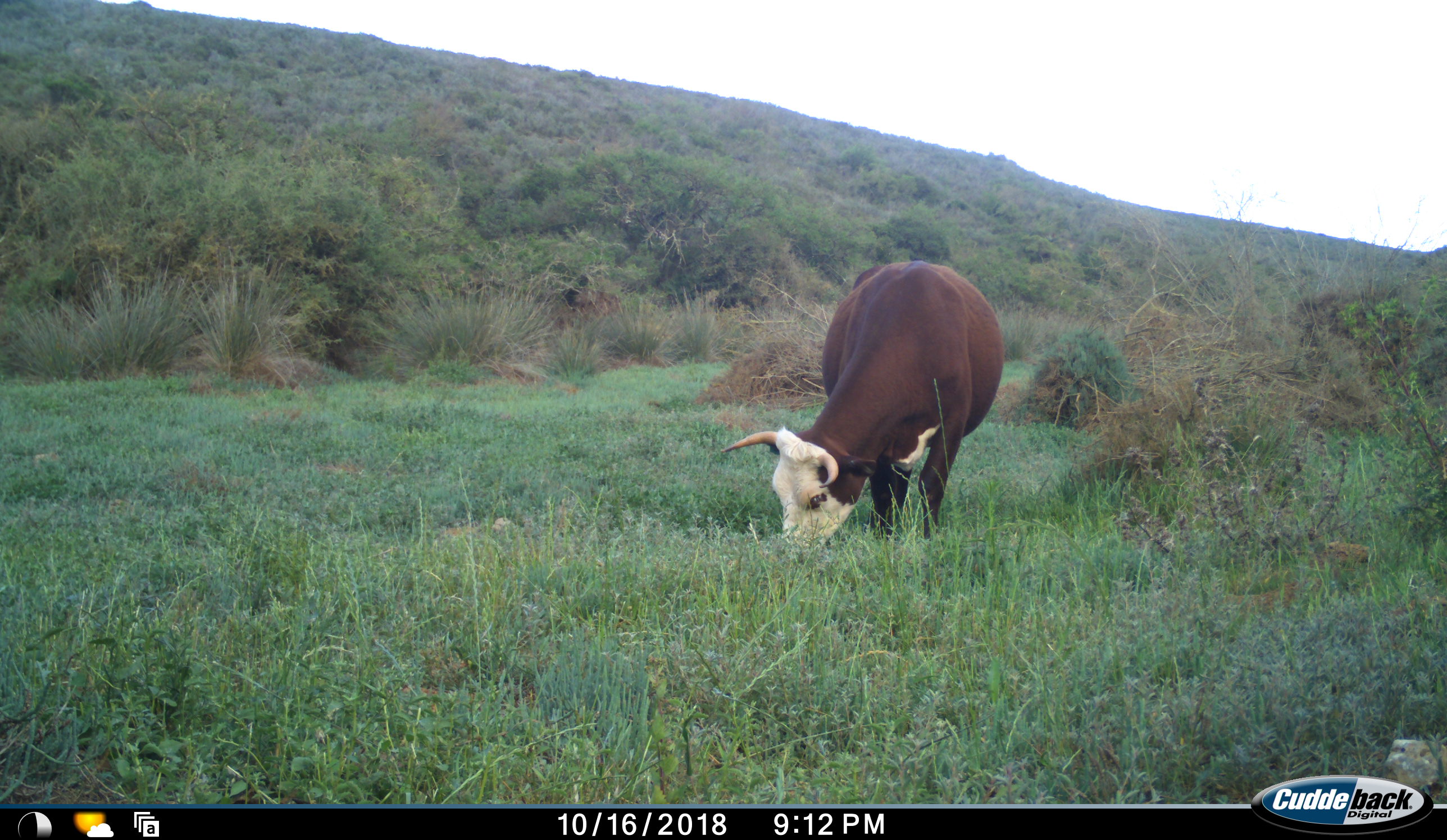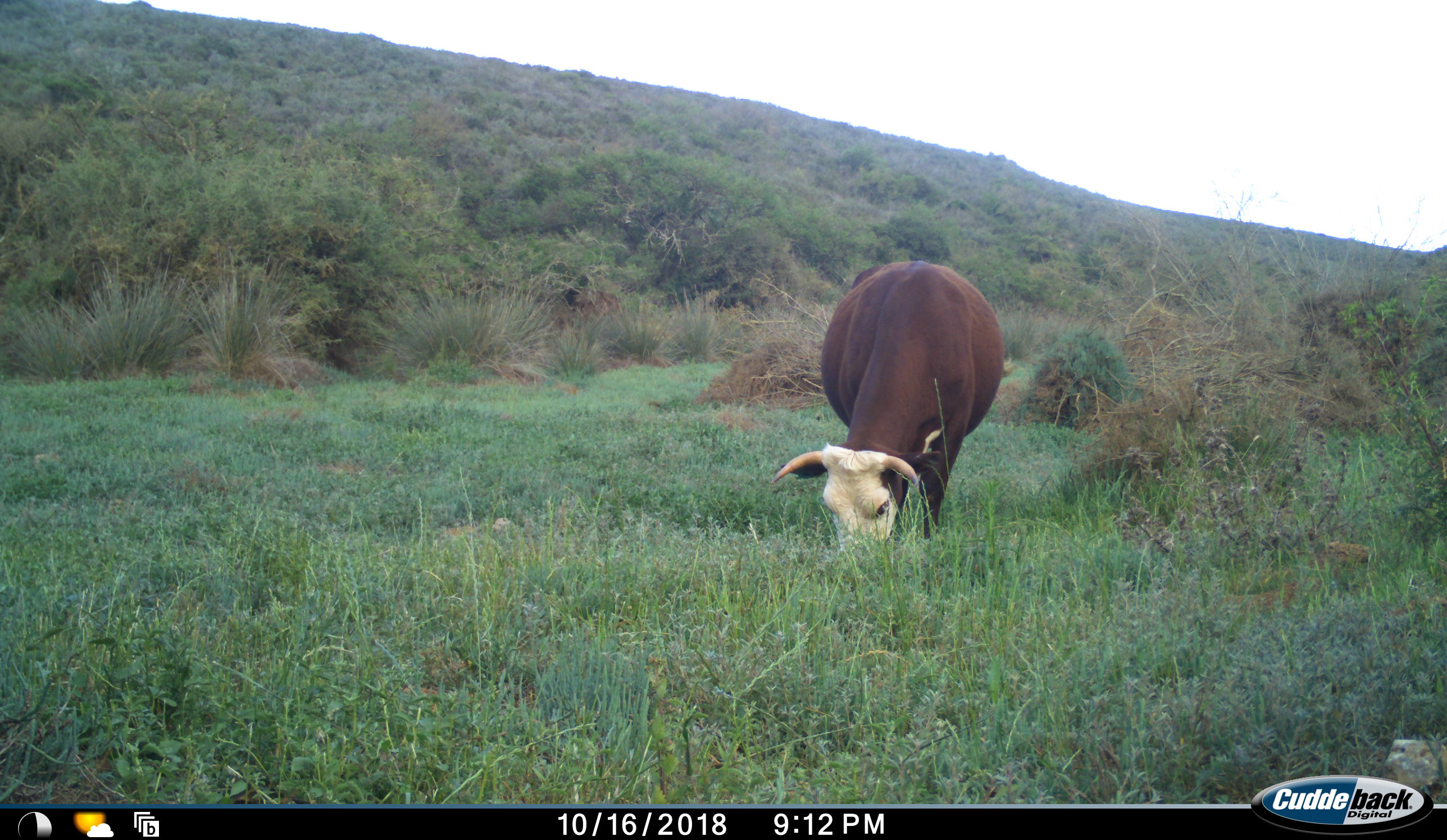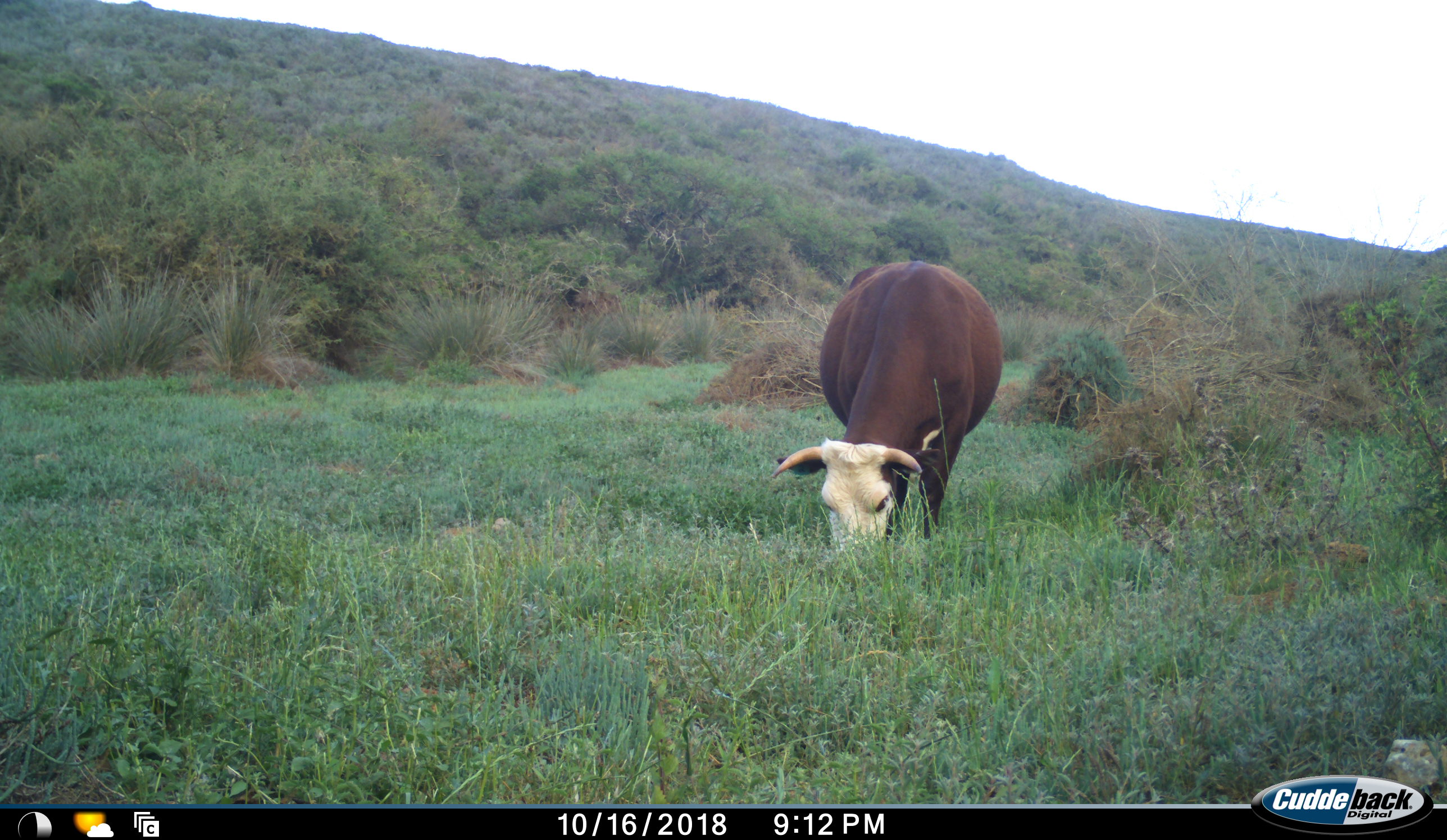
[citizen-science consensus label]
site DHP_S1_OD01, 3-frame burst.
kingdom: Animalia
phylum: Chordata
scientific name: Vertebrata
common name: domestic animal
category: domesticanimal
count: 1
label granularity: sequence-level